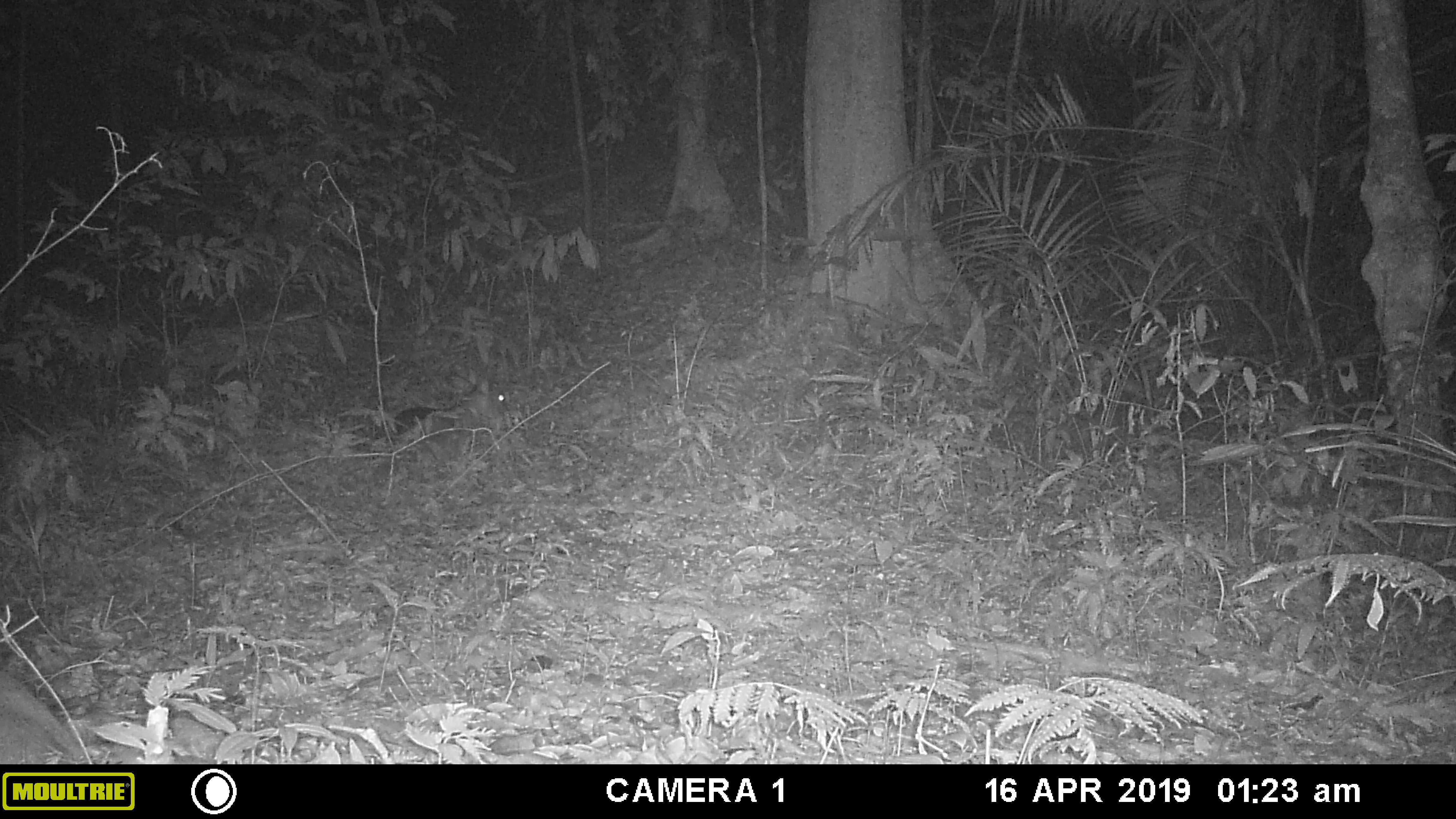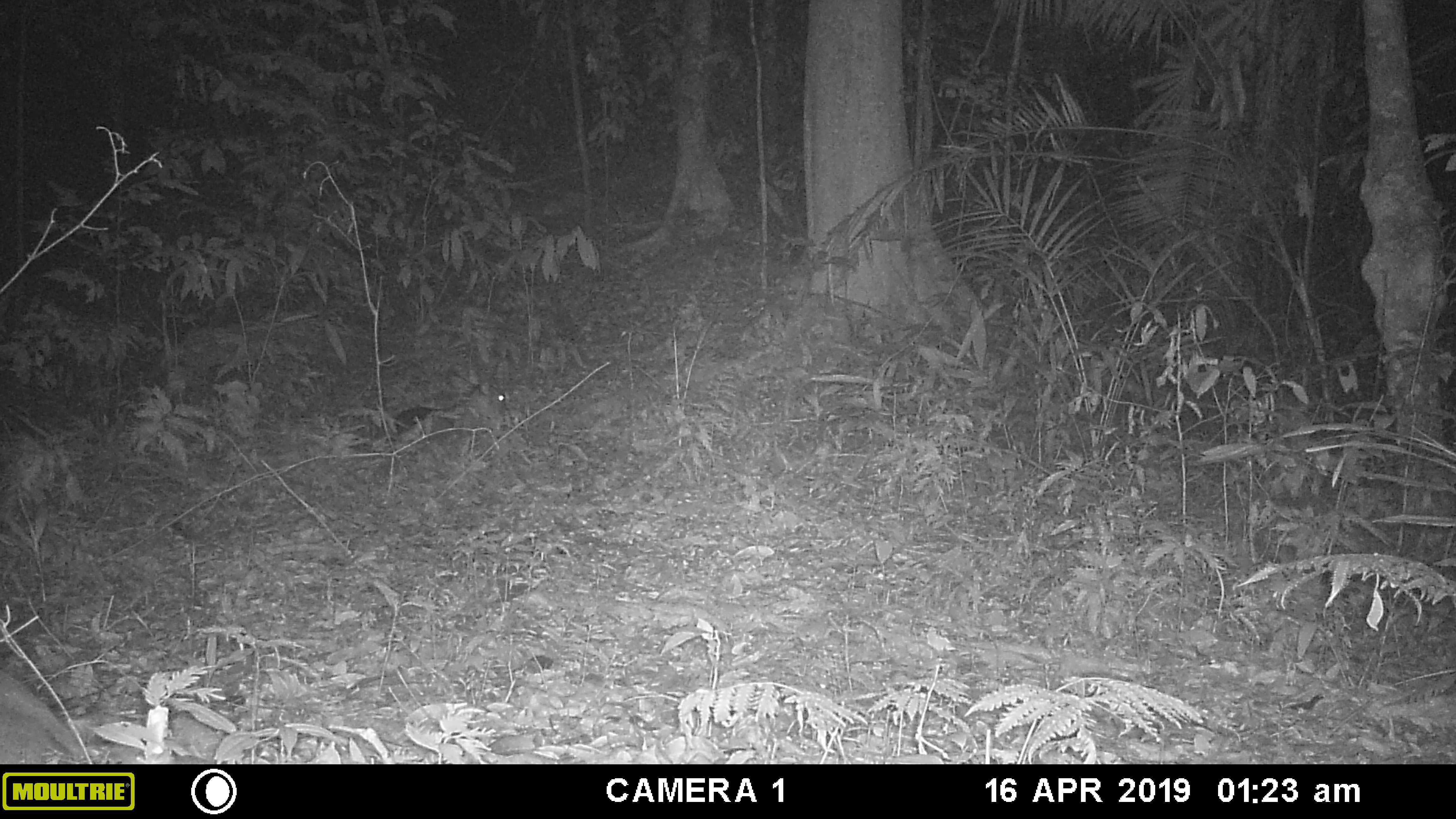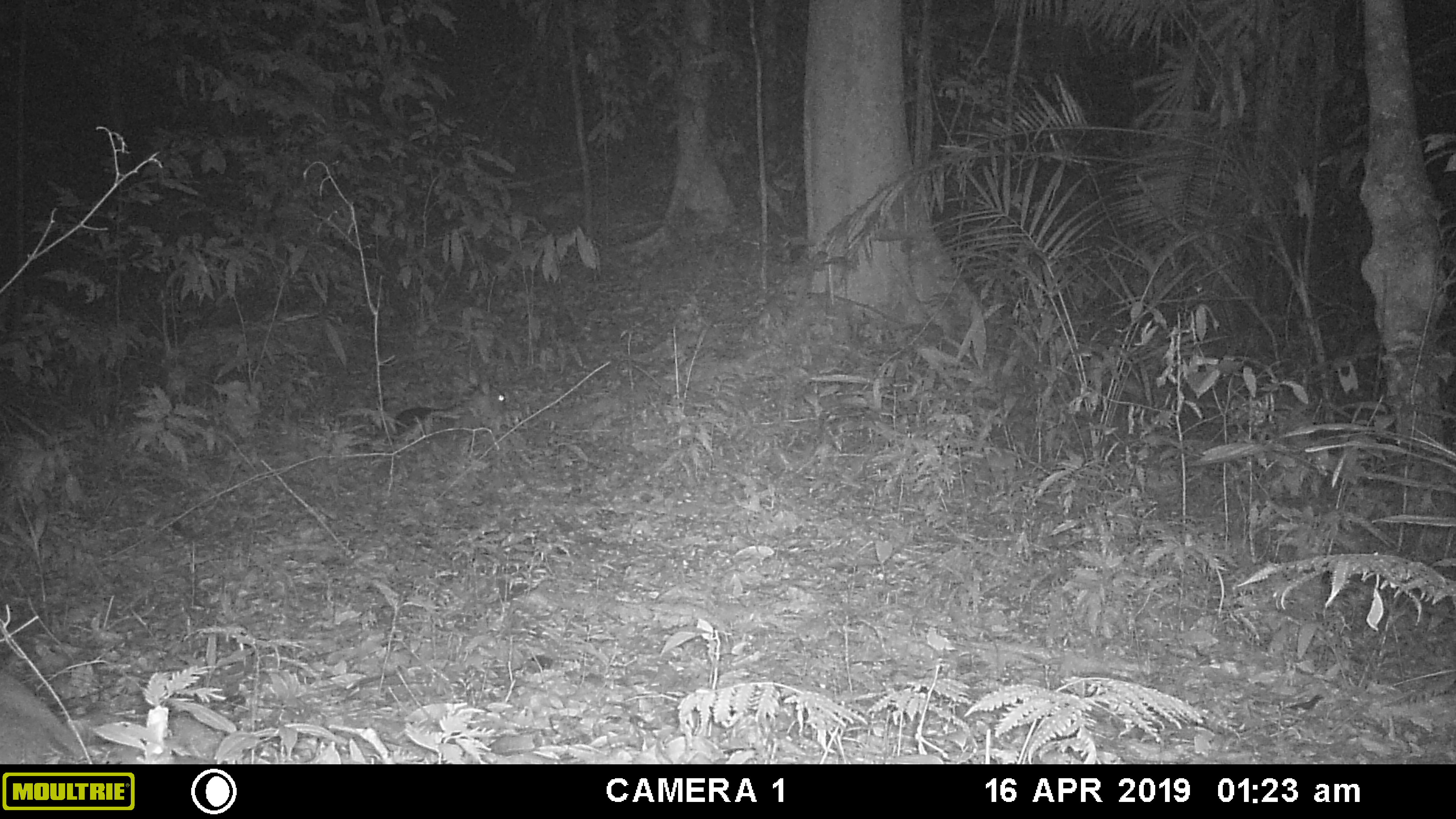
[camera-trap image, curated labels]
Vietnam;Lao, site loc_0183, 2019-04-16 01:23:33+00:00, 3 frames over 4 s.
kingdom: Animalia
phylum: Chordata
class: Mammalia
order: Artiodactyla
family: Cervidae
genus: Muntiacus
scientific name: Muntiacus vuquangensis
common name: large-antlered muntjac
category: large antlered muntjac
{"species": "large antlered muntjac (large-antlered muntjac) (Muntiacus vuquangensis)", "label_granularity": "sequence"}